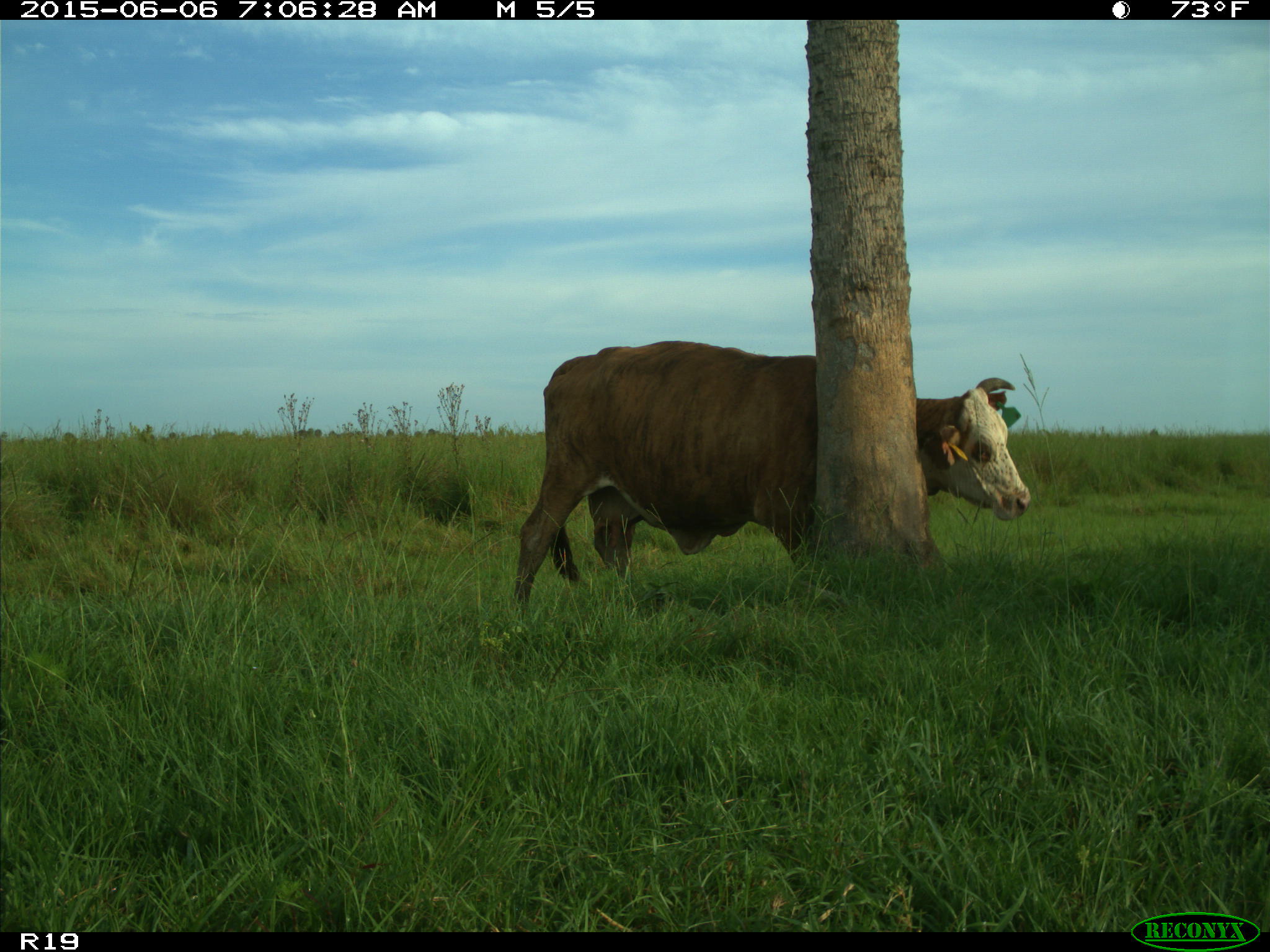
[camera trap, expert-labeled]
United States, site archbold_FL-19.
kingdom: Animalia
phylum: Chordata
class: Mammalia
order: Artiodactyla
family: Bovidae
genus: Bos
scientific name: Bos taurus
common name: domestic cow